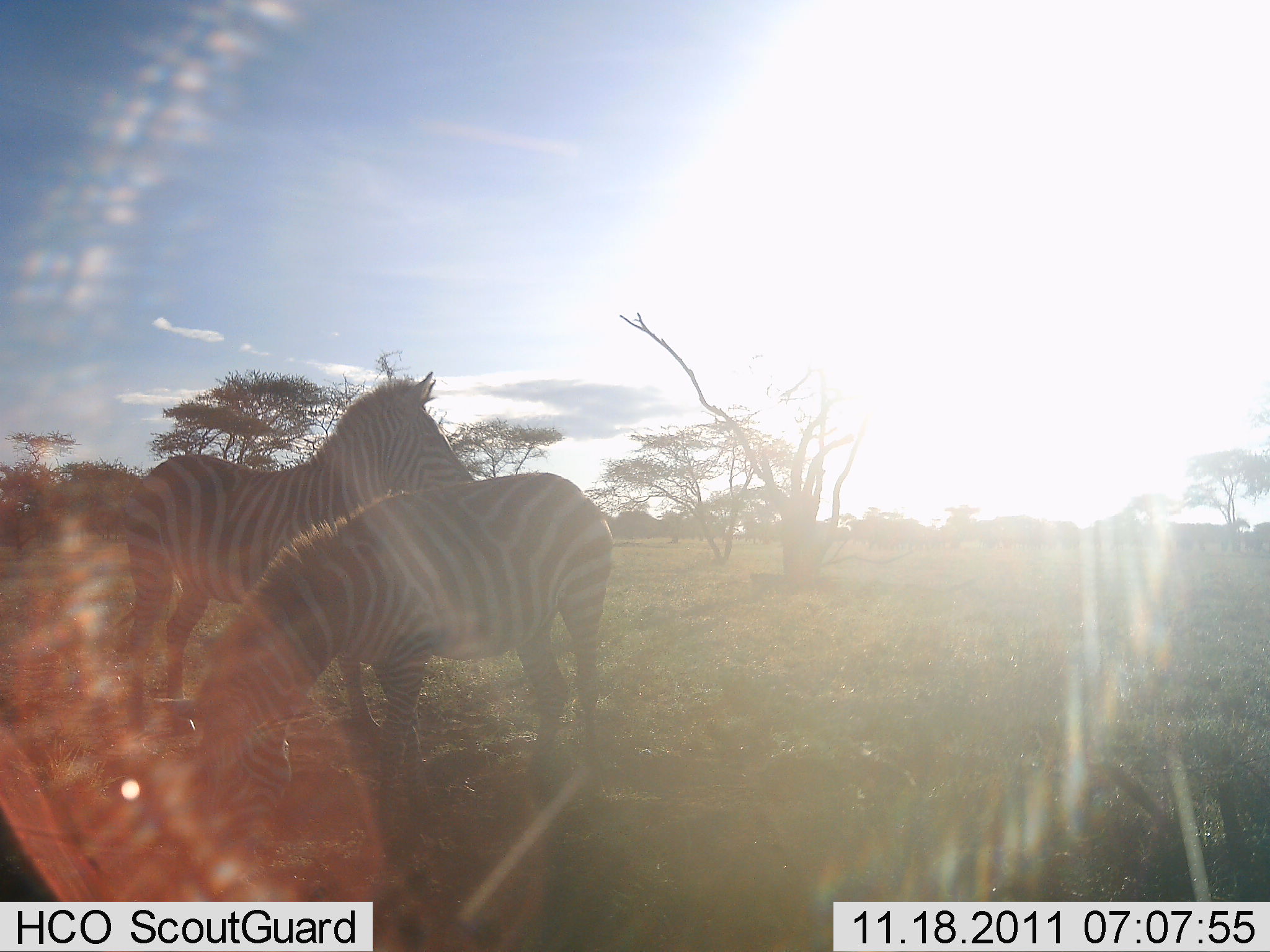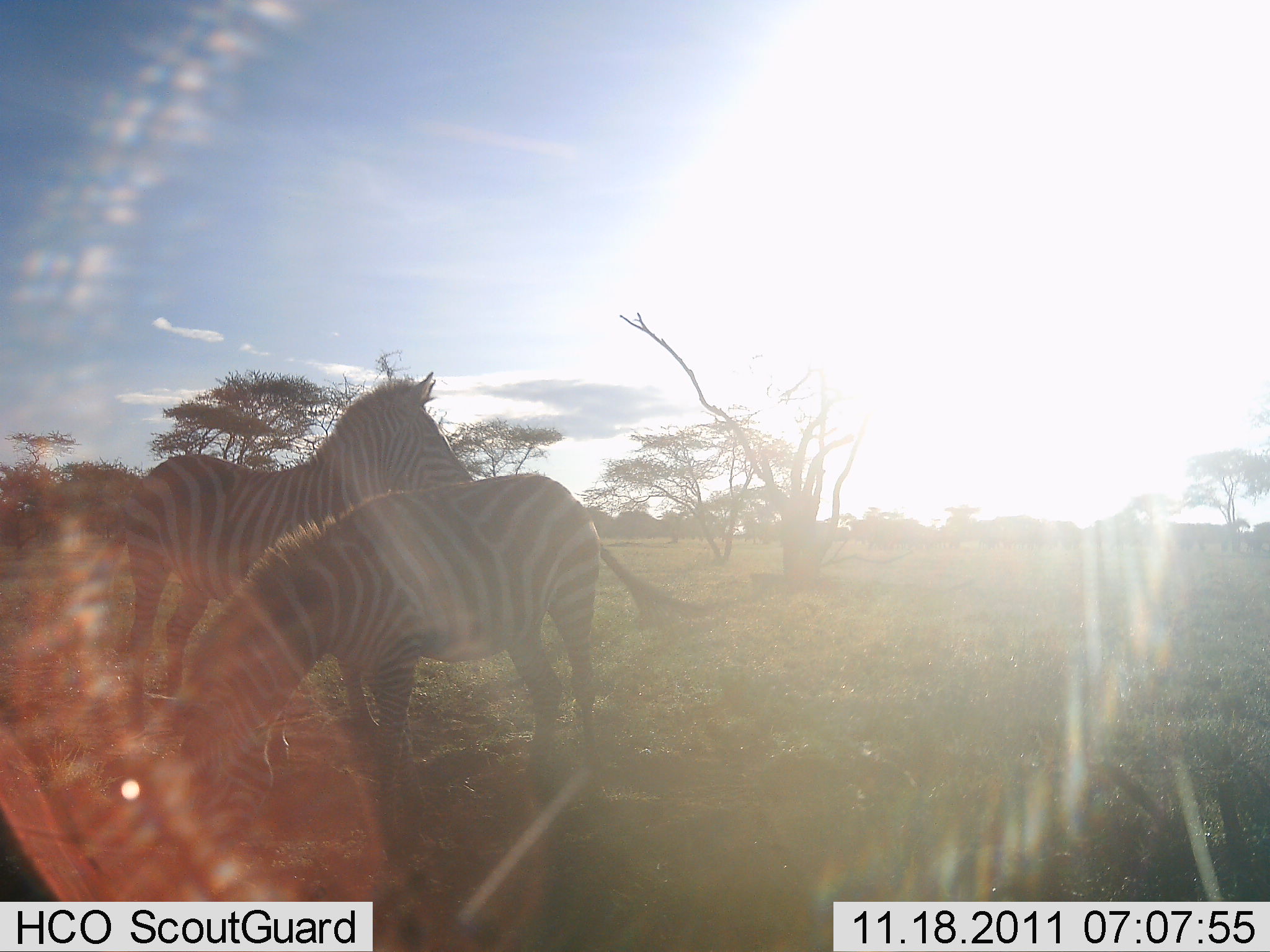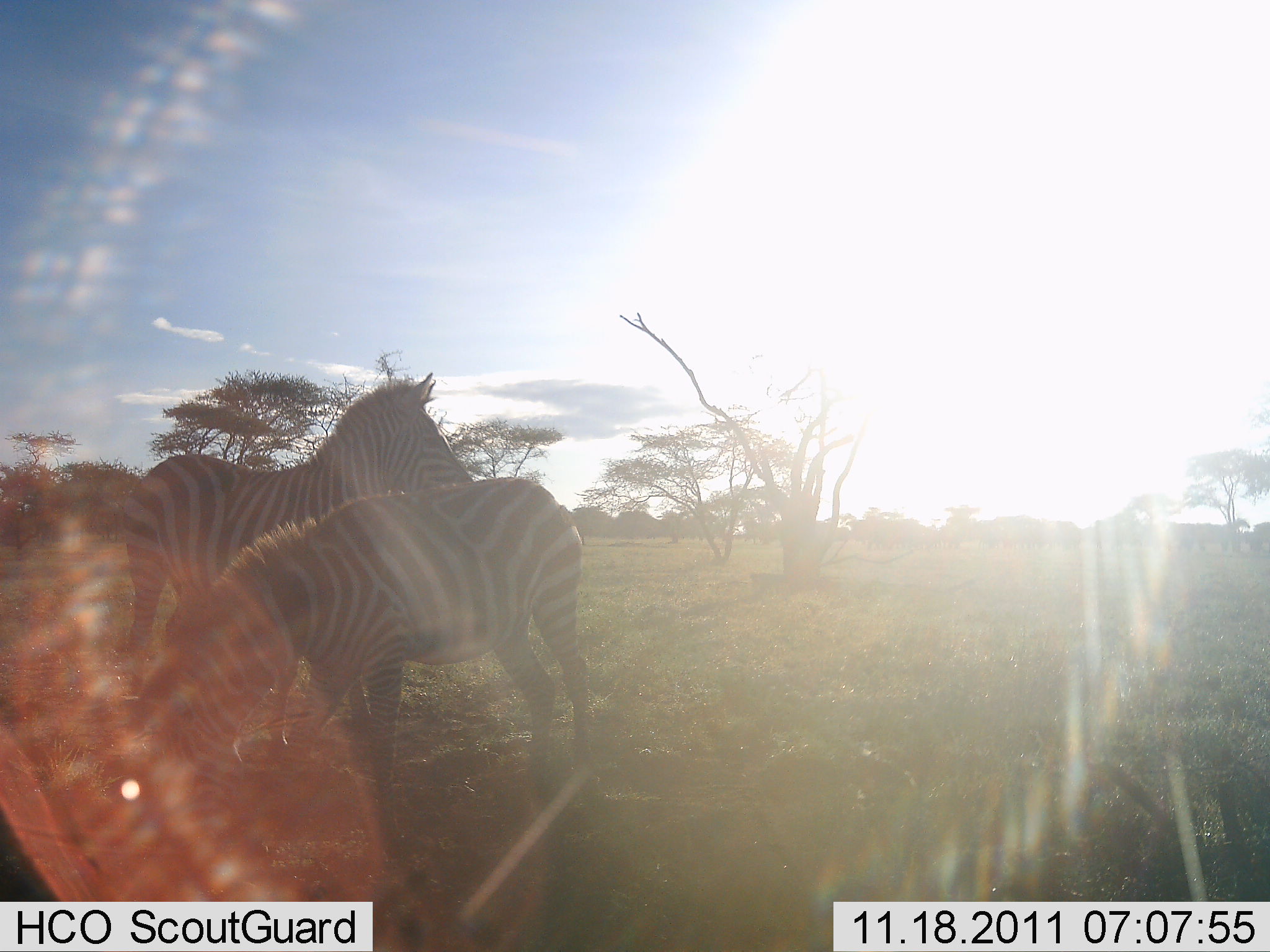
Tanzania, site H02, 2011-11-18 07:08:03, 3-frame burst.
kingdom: Animalia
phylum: Chordata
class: Mammalia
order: Perissodactyla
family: Equidae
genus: Equus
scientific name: Equus quagga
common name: plains zebra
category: zebra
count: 2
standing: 83%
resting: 0%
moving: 0%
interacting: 0%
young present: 0%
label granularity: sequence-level